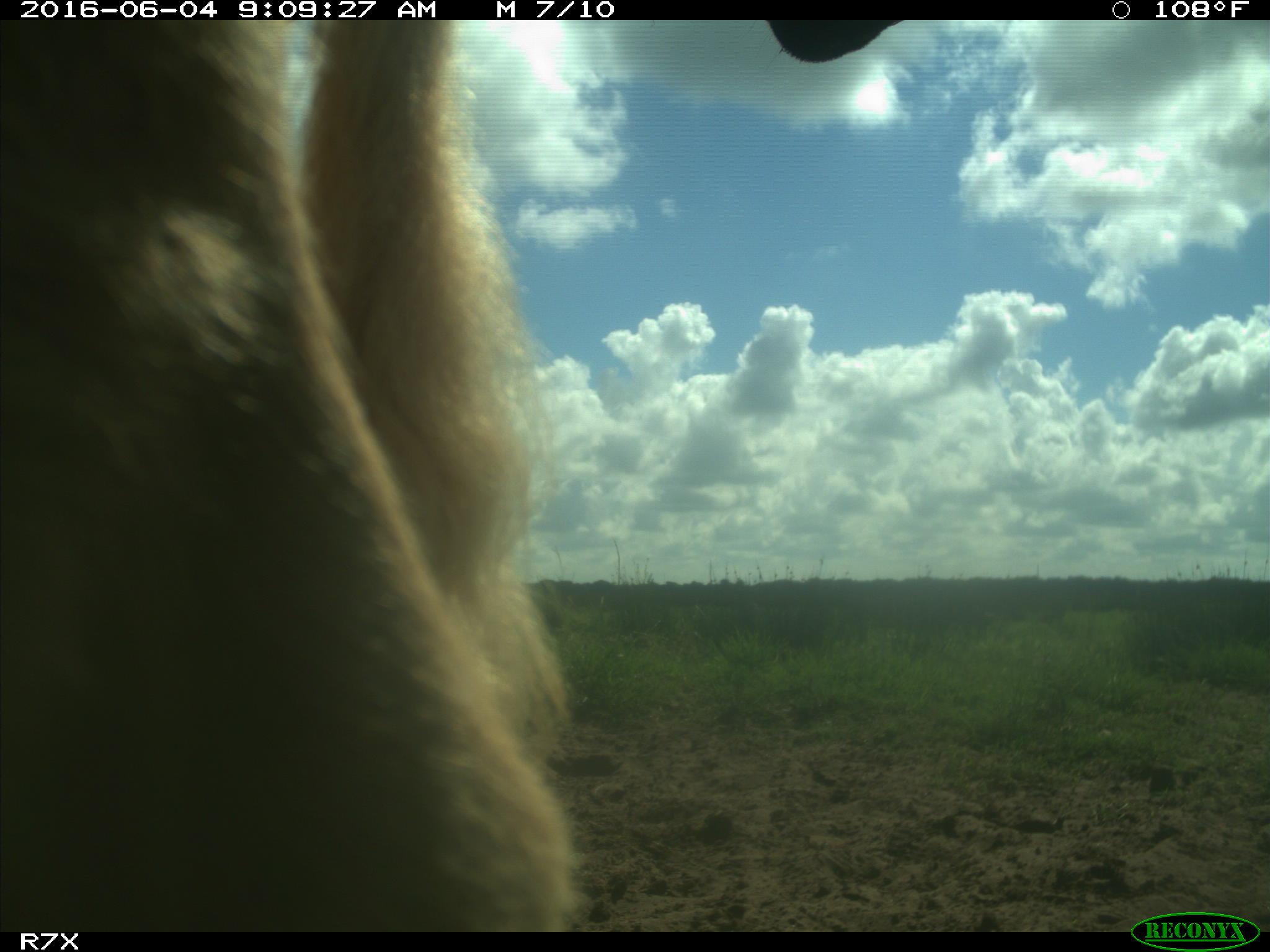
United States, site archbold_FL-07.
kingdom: Animalia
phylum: Chordata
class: Mammalia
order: Artiodactyla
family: Bovidae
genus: Bos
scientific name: Bos taurus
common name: domestic cow